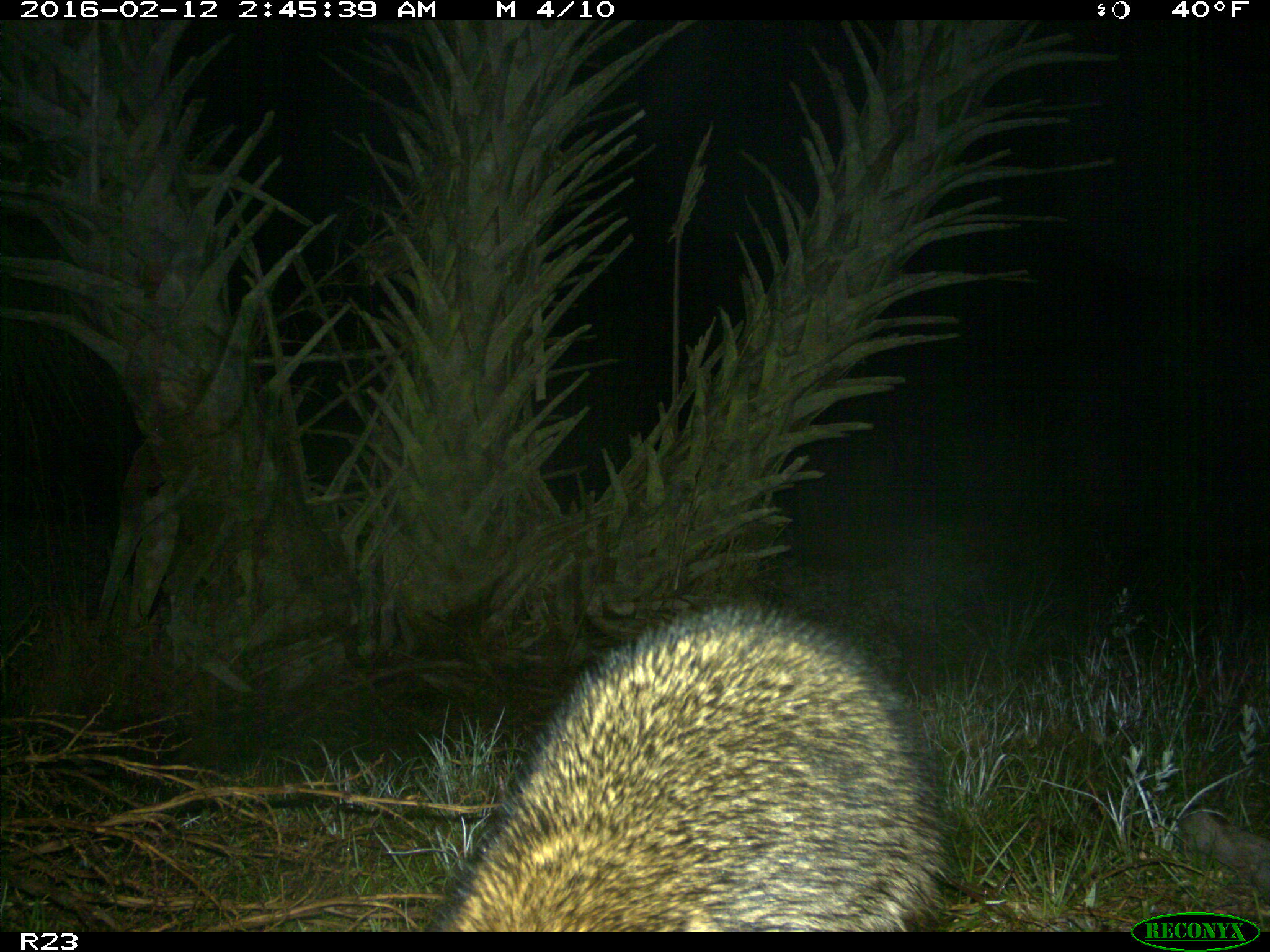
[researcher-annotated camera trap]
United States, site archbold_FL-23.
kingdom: Animalia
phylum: Chordata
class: Mammalia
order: Carnivora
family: Procyonidae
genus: Procyon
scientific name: Procyon lotor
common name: common raccoon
Procyon lotor (common raccoon).